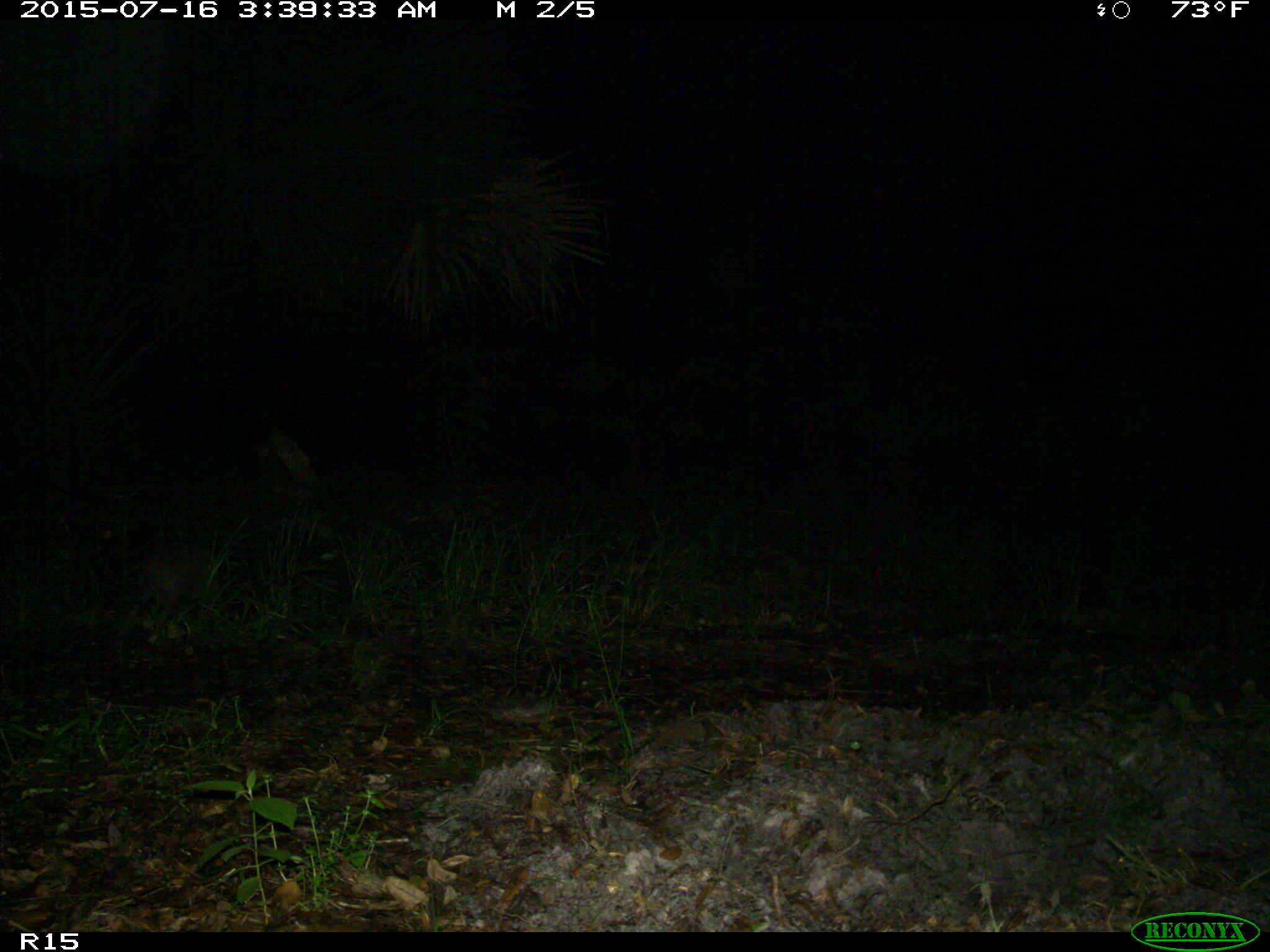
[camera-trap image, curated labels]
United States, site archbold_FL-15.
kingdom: Animalia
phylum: Chordata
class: Mammalia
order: Cingulata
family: Dasypodidae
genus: Dasypus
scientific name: Dasypus novemcinctus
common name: nine-banded armadillo